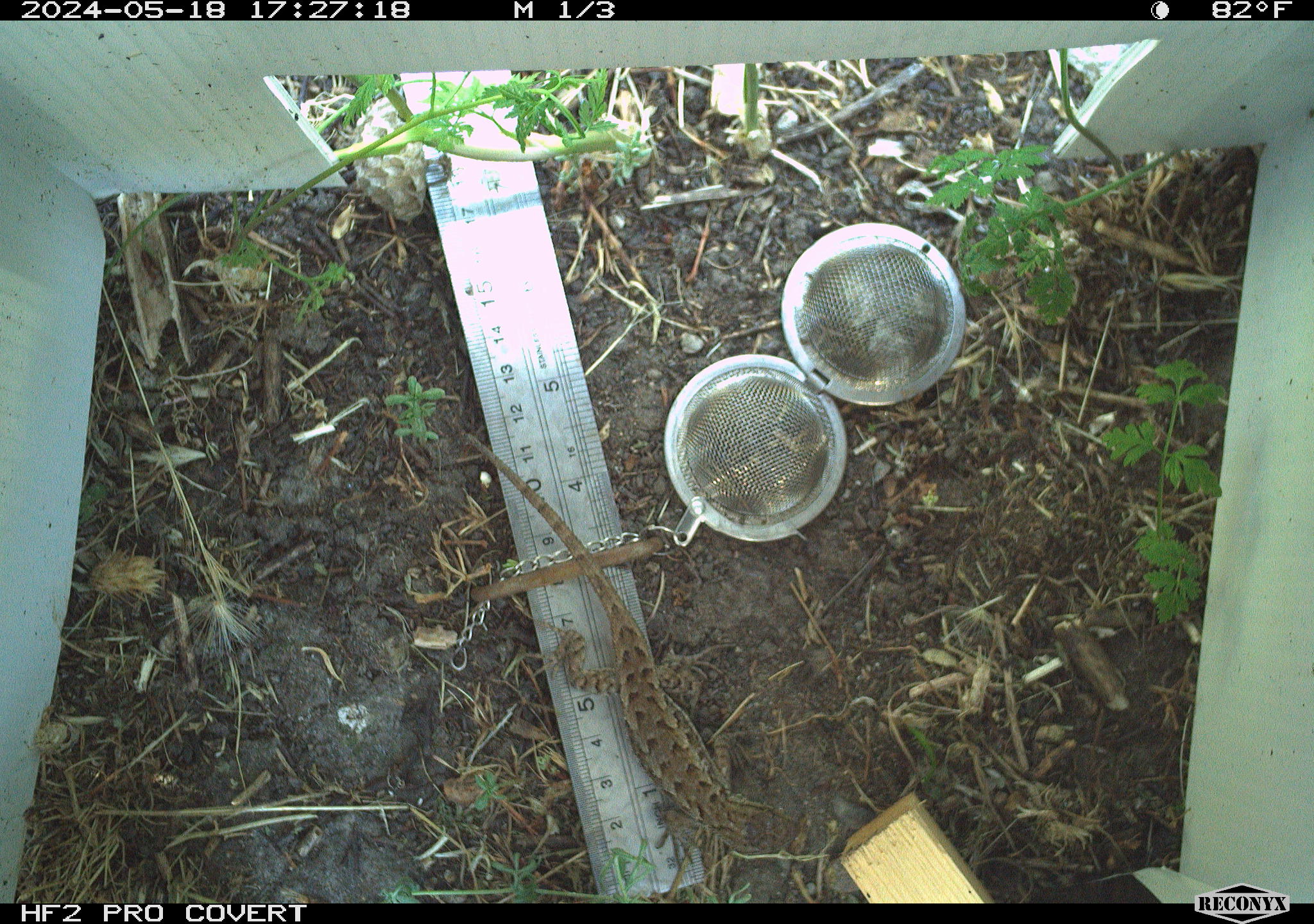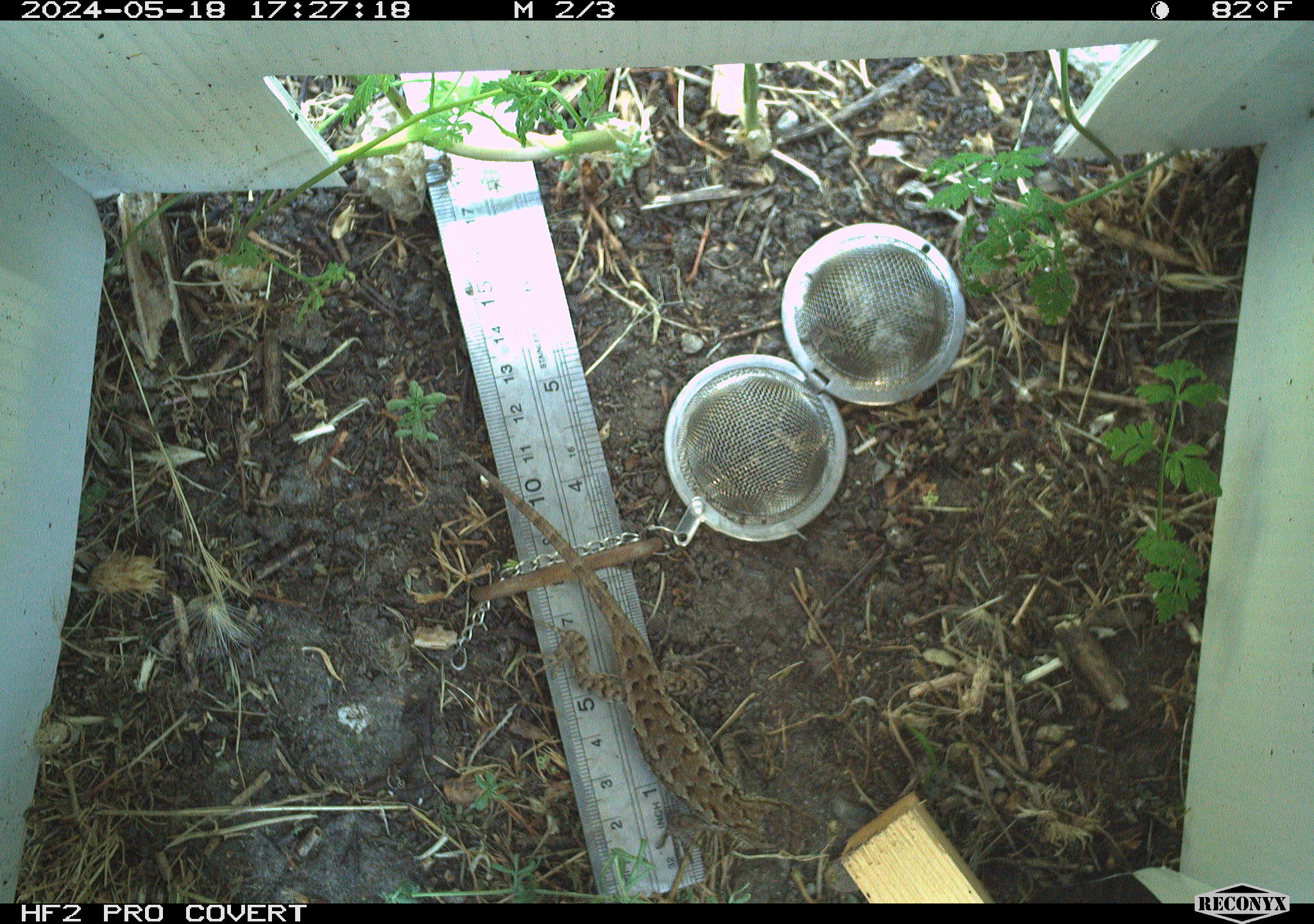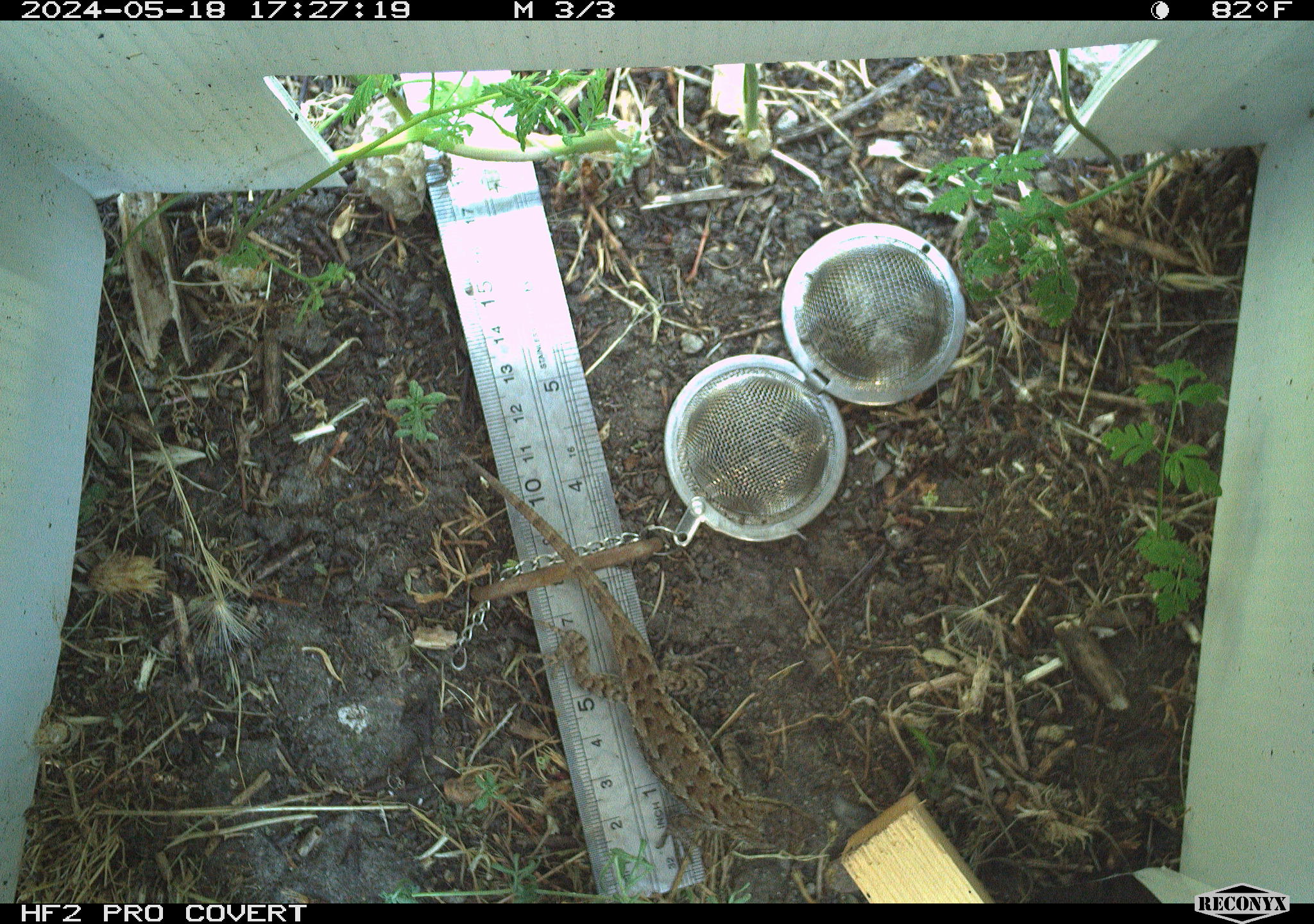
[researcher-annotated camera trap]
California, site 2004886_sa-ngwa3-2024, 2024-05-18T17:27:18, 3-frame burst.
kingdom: Animalia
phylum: Chordata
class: Reptilia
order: Squamata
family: Phrynosomatidae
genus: Sceloporus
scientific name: Sceloporus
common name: spiny lizards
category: sceloporus species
Sceloporus species (spiny lizards) (Sceloporus).